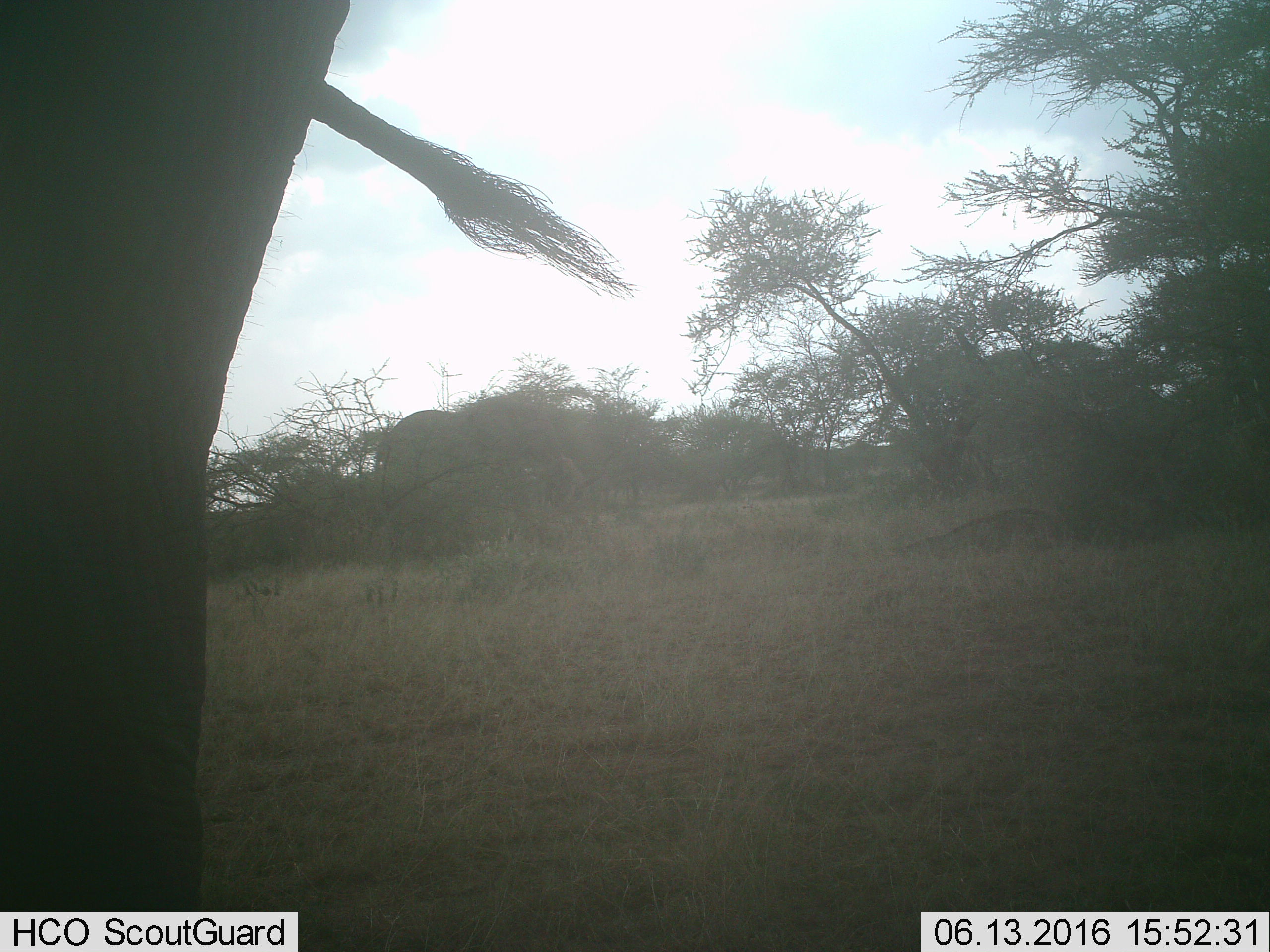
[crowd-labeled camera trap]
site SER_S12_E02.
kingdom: Animalia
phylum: Chordata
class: Mammalia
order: Proboscidea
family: Elephantidae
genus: Loxodonta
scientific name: Loxodonta africana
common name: african bush elephant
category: elephant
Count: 2.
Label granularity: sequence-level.